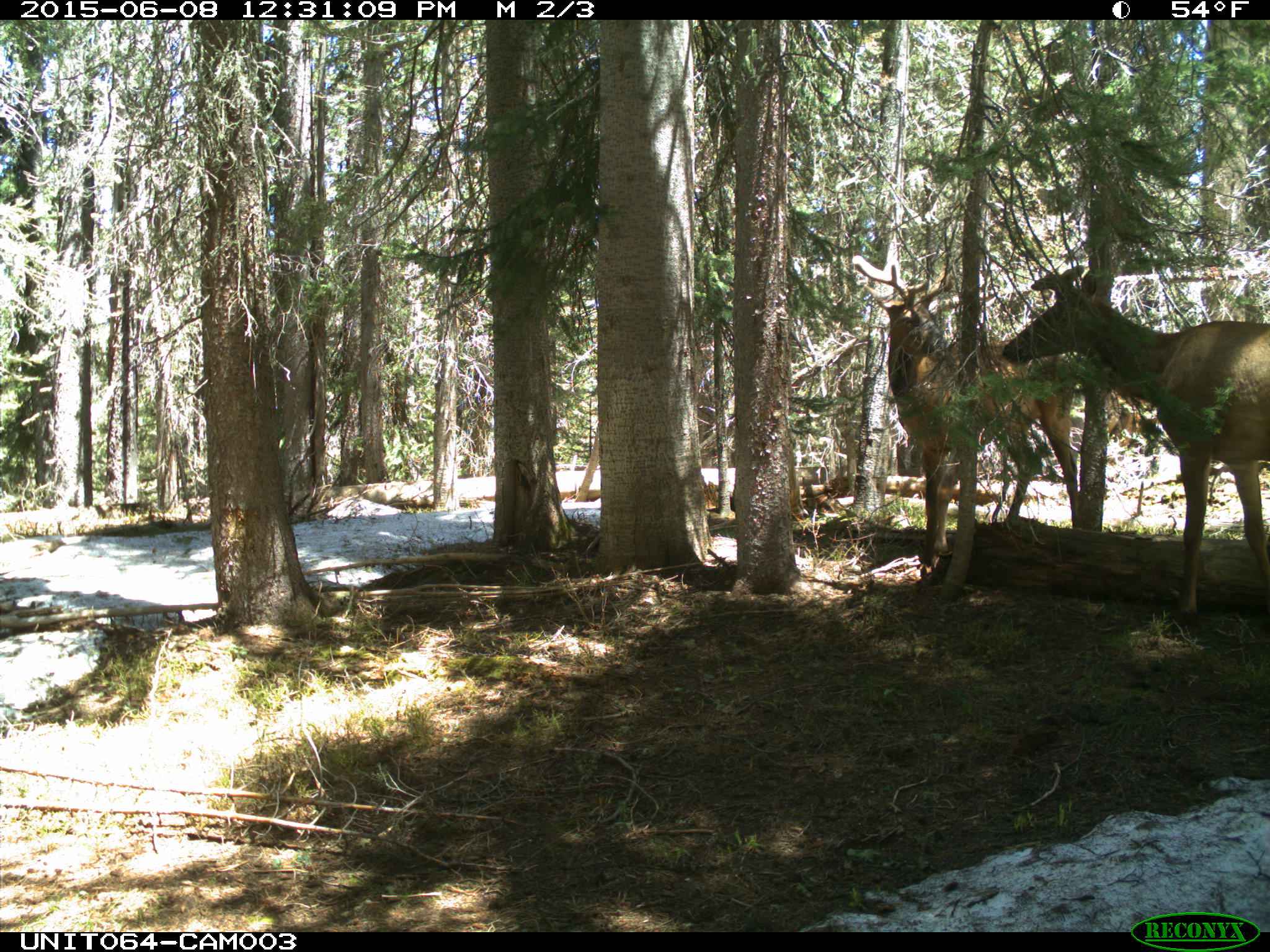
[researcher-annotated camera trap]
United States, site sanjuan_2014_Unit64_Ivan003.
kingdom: Animalia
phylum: Chordata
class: Mammalia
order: Artiodactyla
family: Cervidae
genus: Cervus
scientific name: Cervus elaphus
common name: red deer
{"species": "Cervus elaphus (red deer)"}